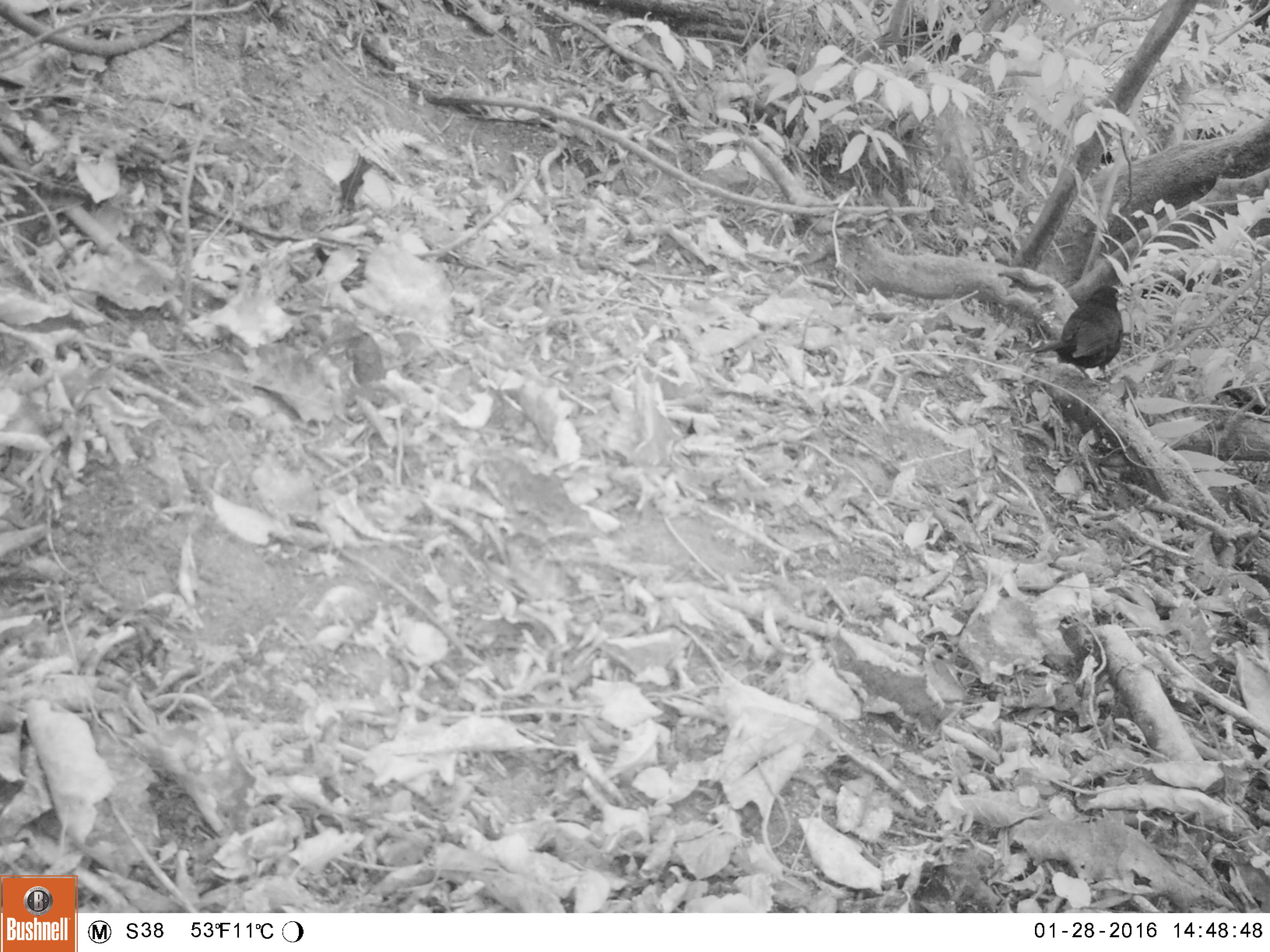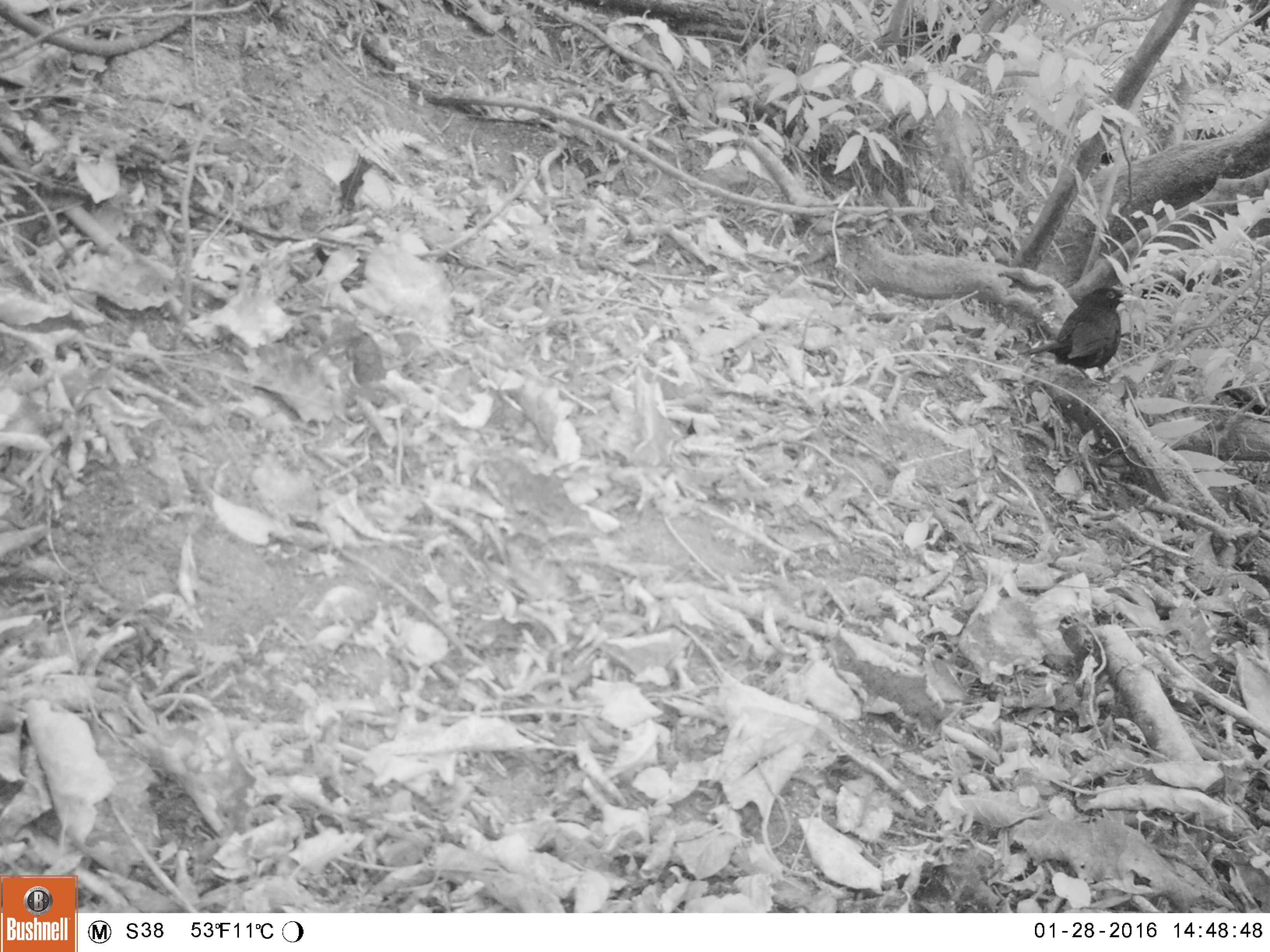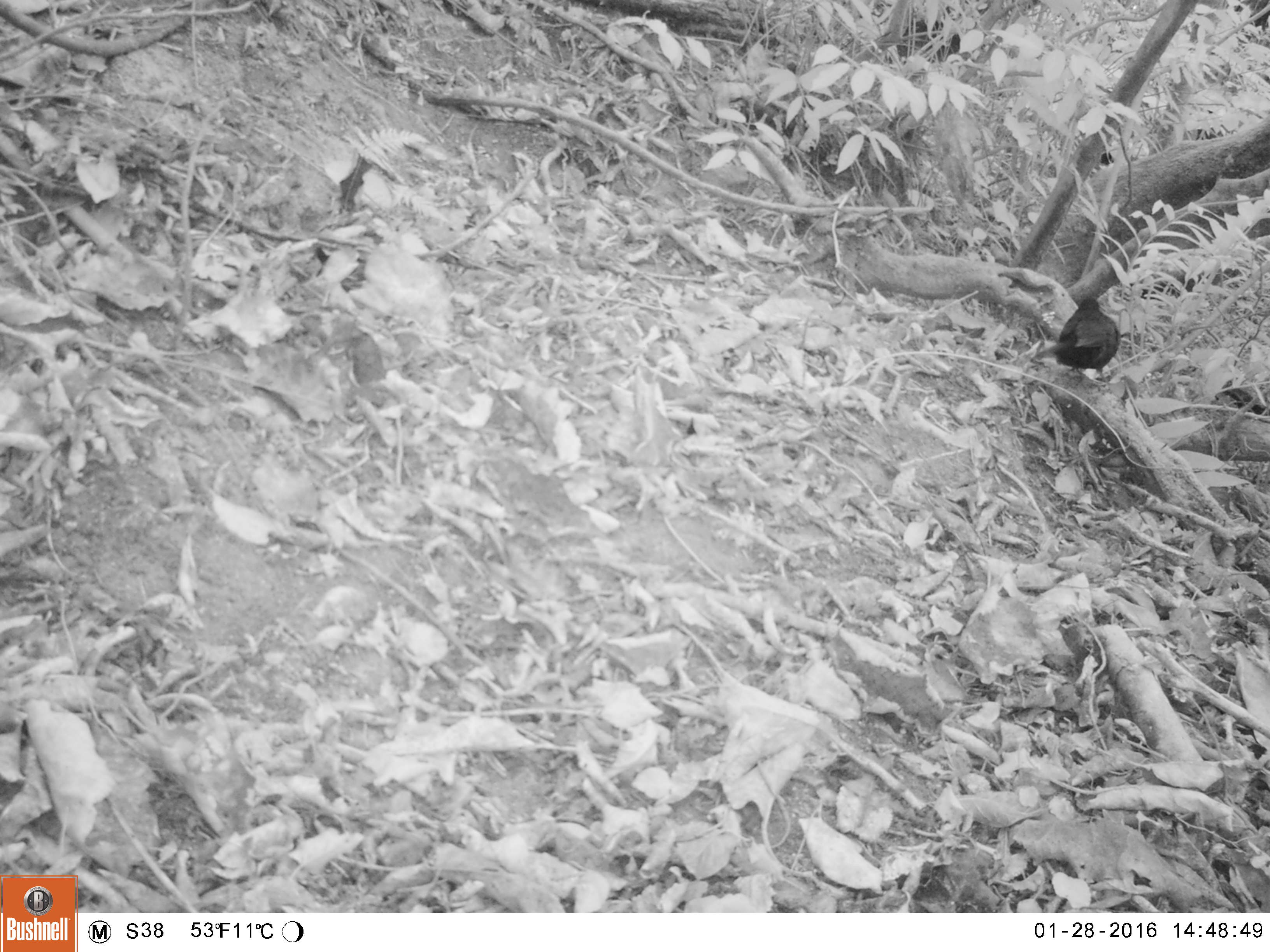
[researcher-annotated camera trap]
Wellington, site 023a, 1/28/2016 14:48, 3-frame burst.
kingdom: Animalia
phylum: Chordata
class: Aves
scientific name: Aves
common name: bird